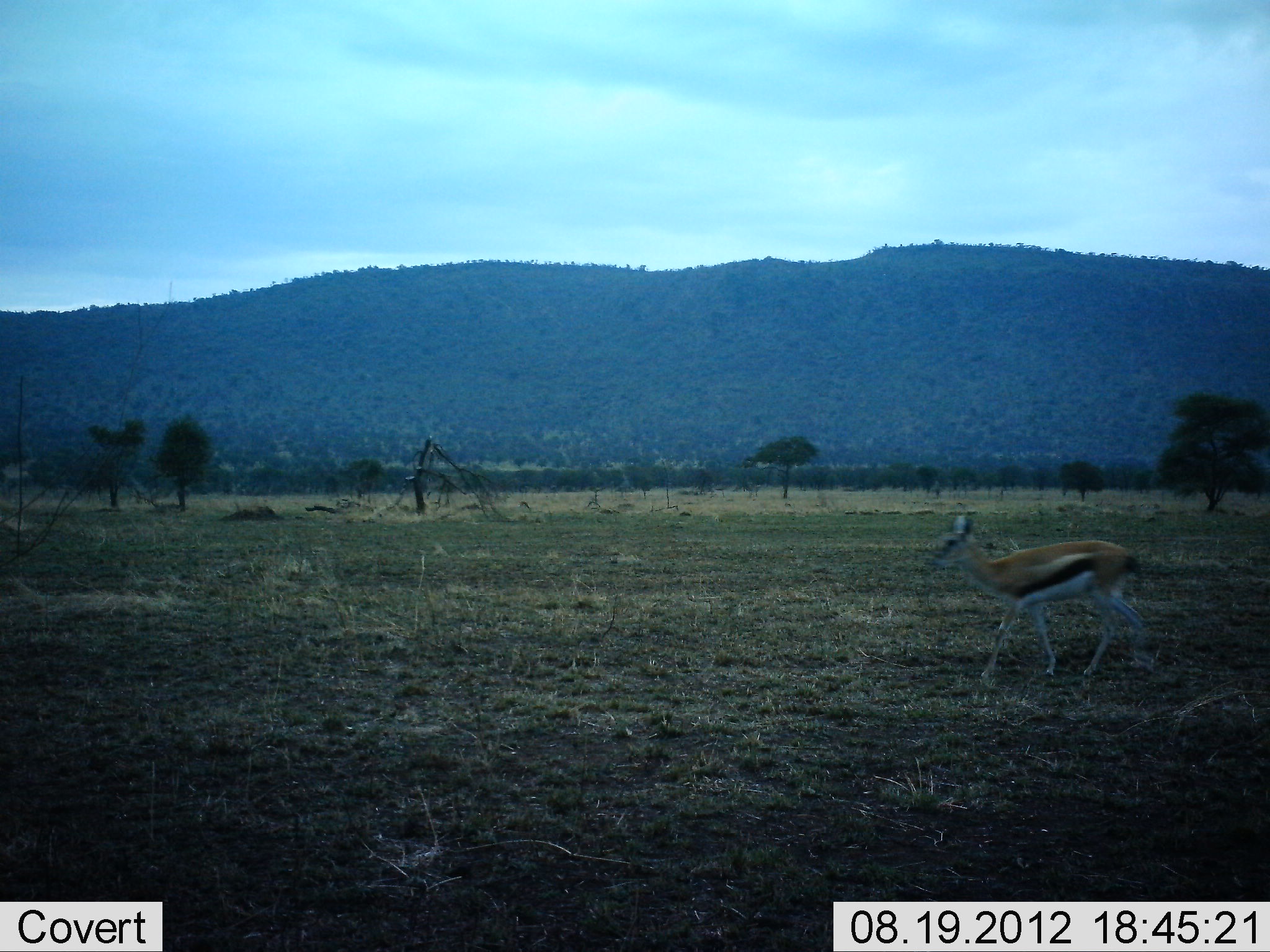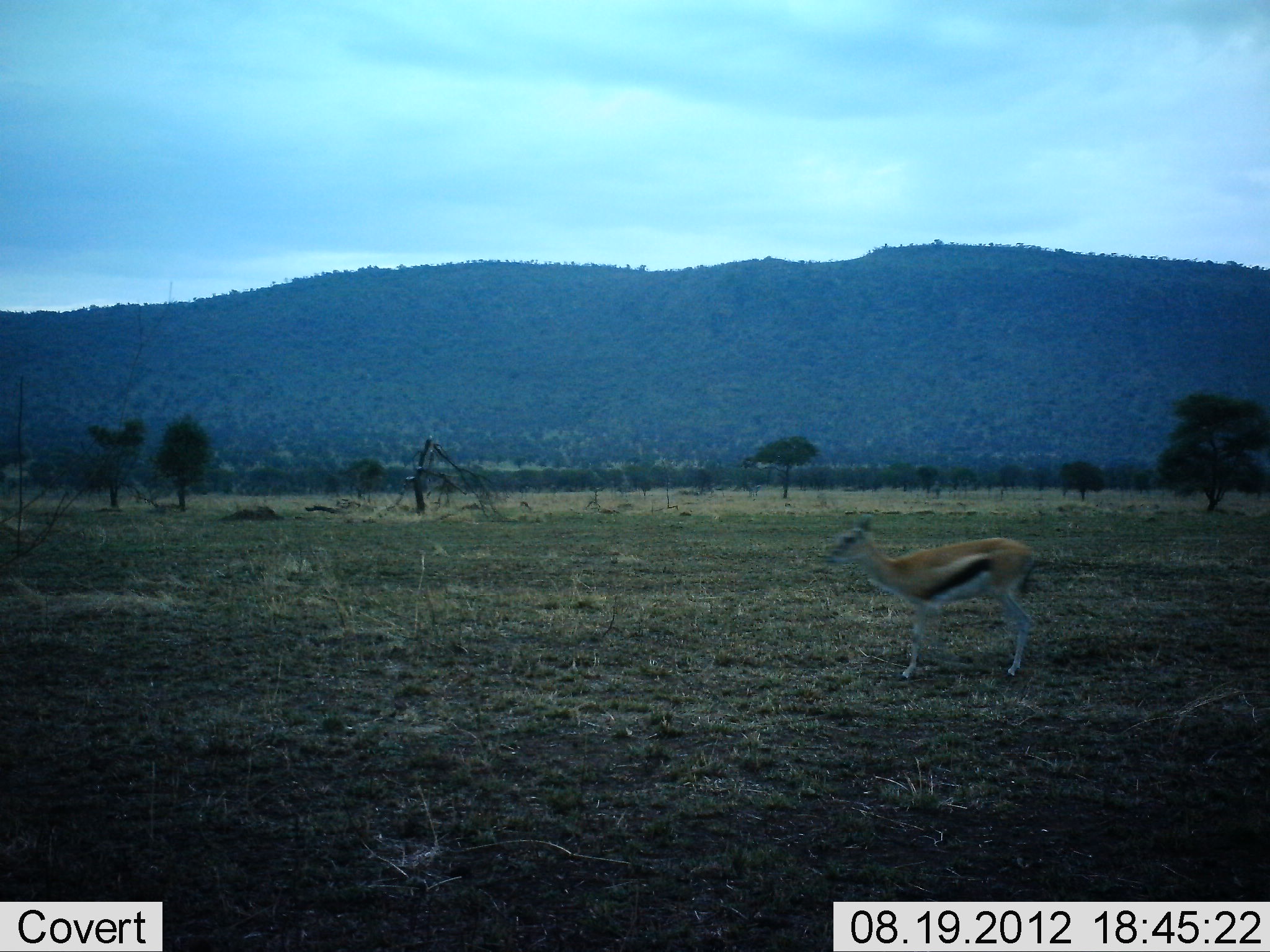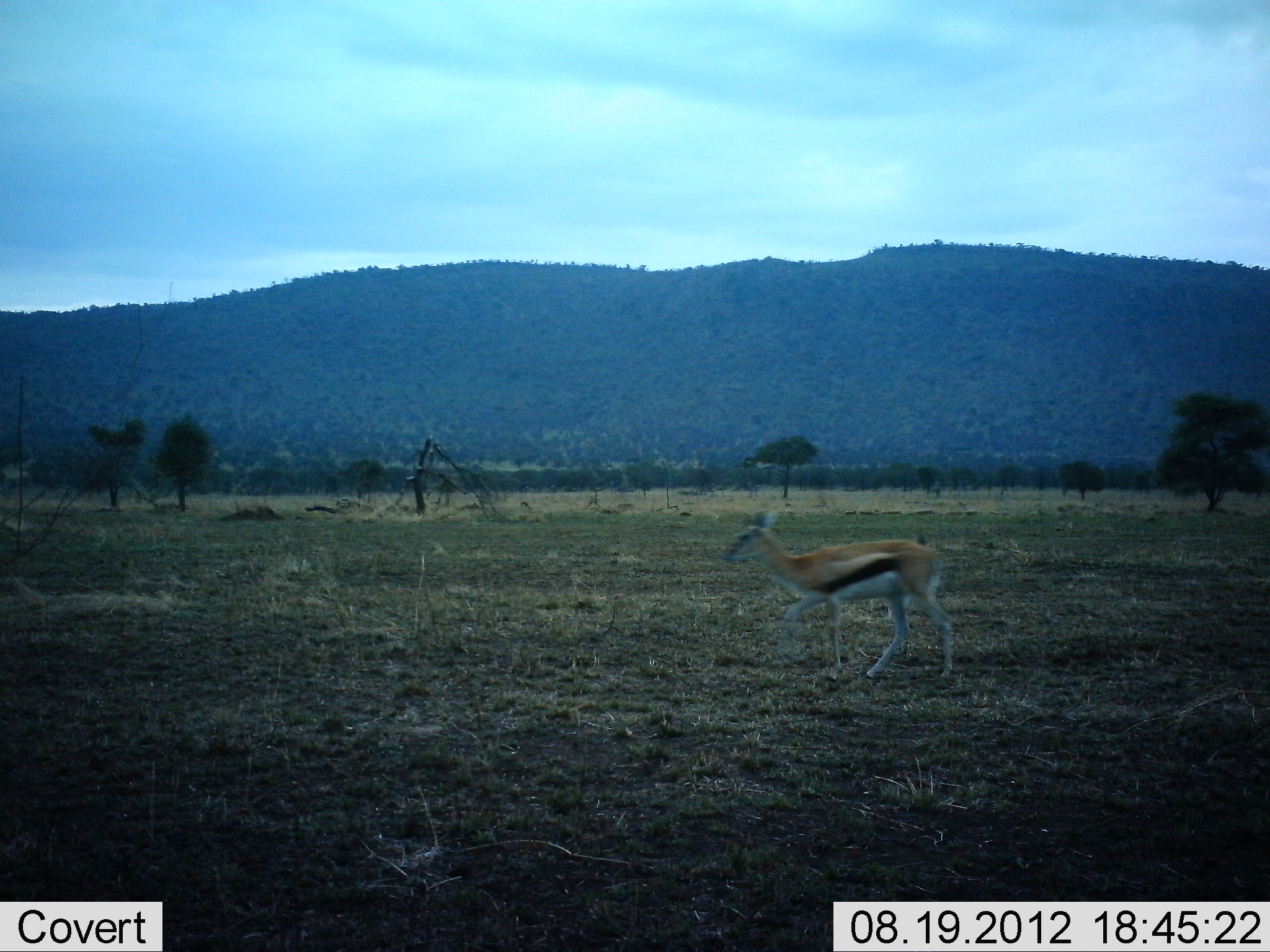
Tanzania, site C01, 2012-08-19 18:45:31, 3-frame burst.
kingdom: Animalia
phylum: Chordata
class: Mammalia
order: Artiodactyla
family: Bovidae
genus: Eudorcas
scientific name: Eudorcas thomsonii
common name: thomson's gazelle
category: gazellethomsons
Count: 1.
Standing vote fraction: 30%.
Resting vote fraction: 0%.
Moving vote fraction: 70%.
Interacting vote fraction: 0%.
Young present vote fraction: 0%.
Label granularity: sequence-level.